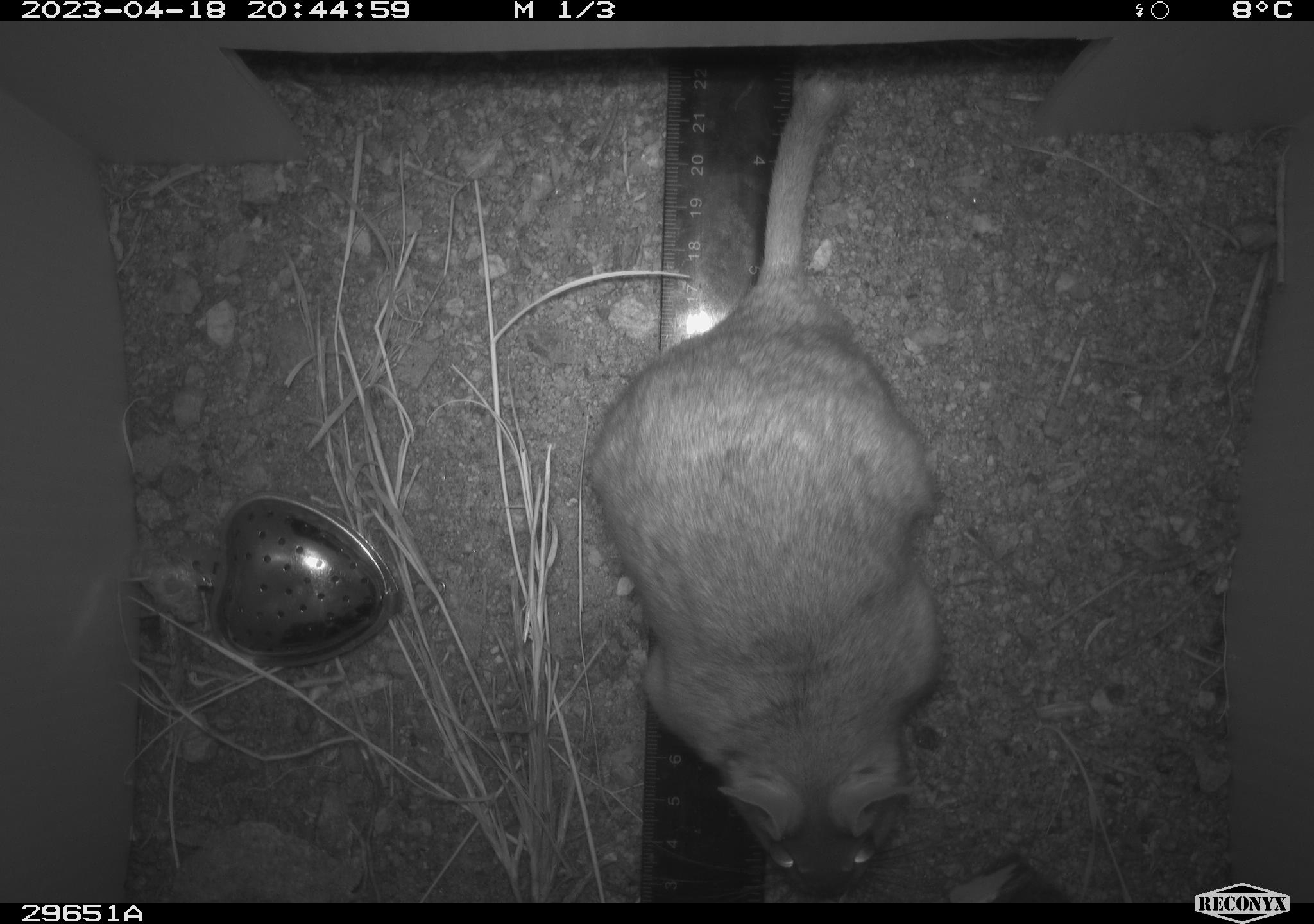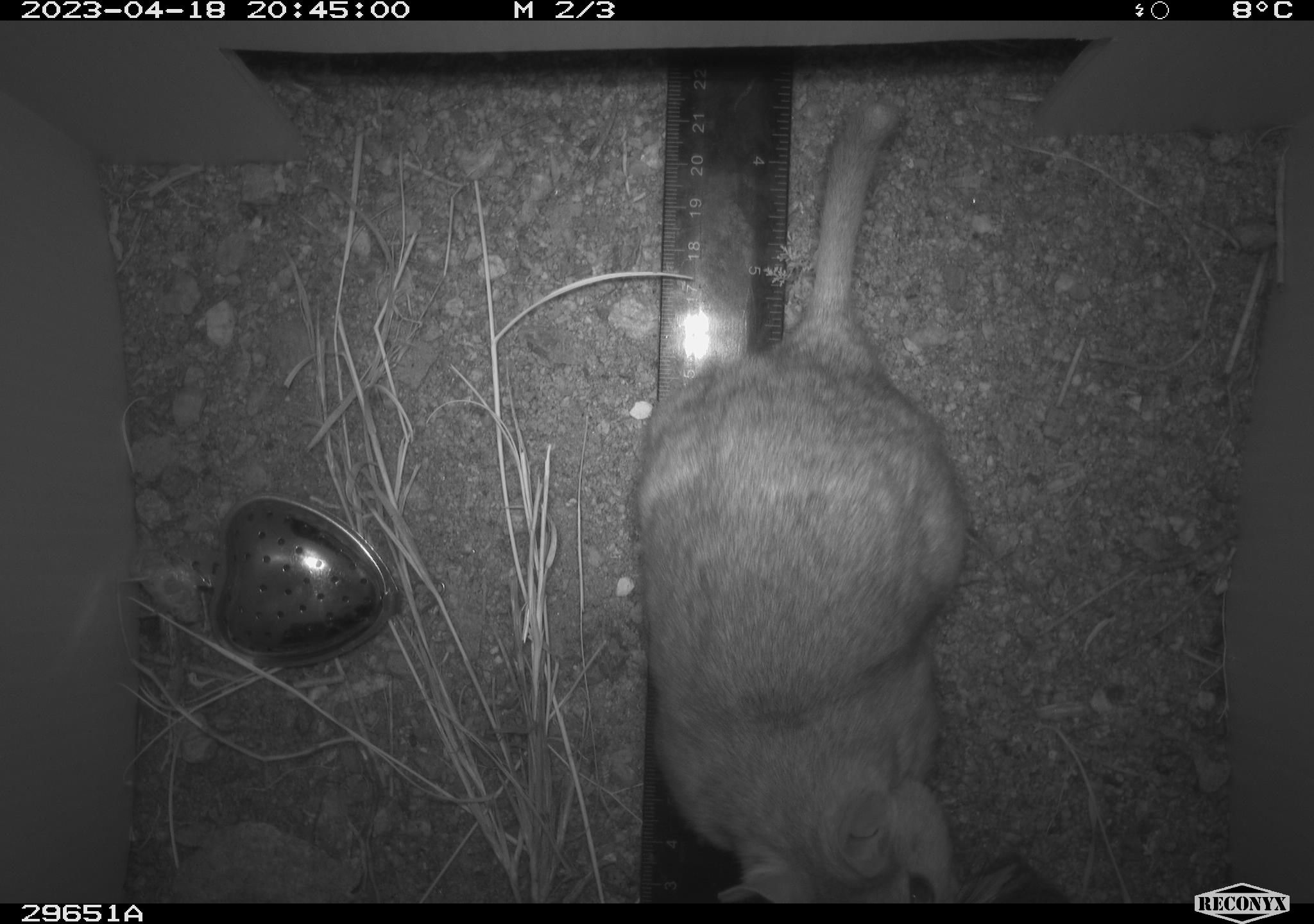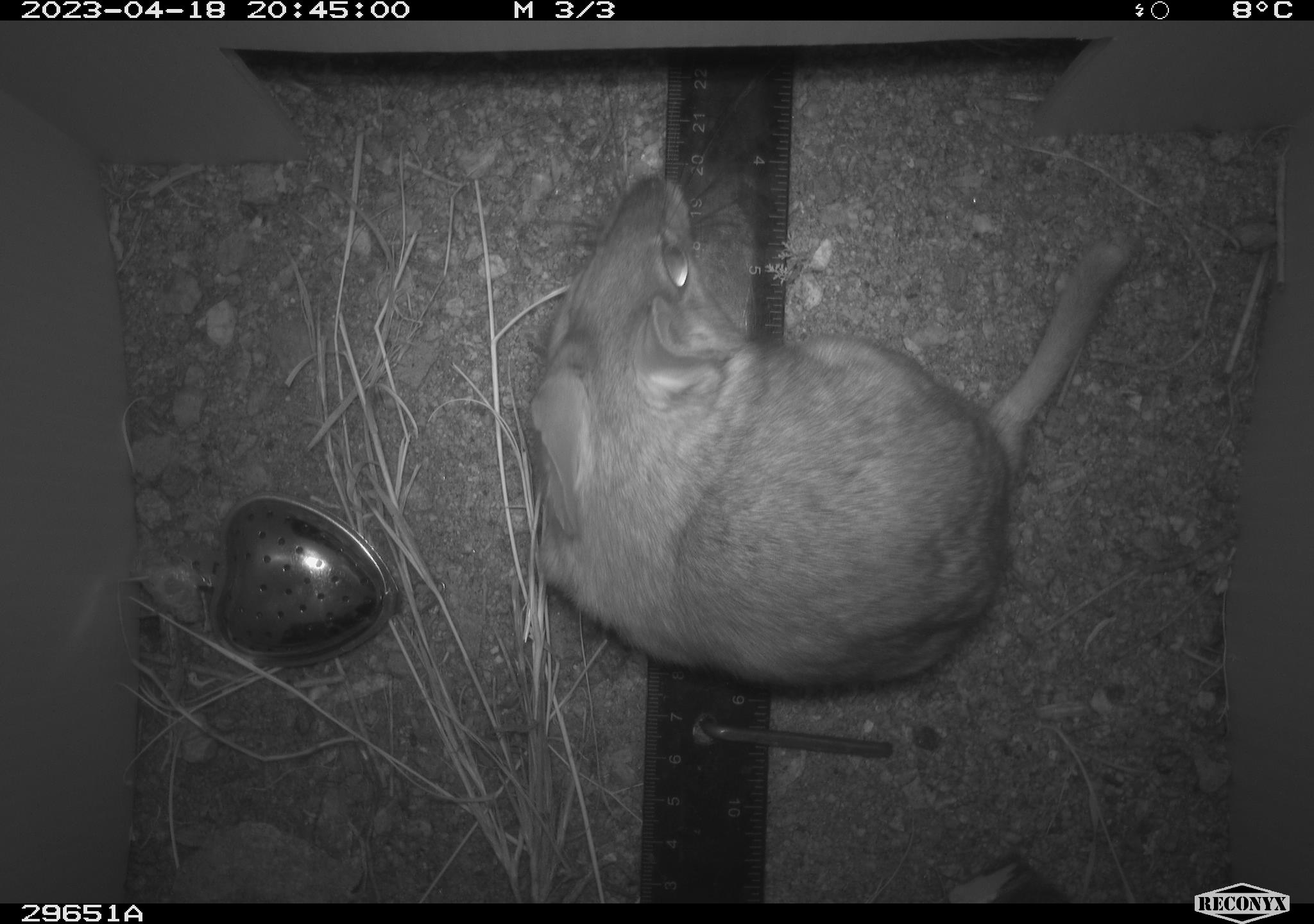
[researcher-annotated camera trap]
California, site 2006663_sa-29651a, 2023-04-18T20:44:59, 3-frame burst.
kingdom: Animalia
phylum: Chordata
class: Mammalia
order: Rodentia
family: Cricetidae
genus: Neotoma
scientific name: Neotoma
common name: pack rat or woodrat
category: neotoma species